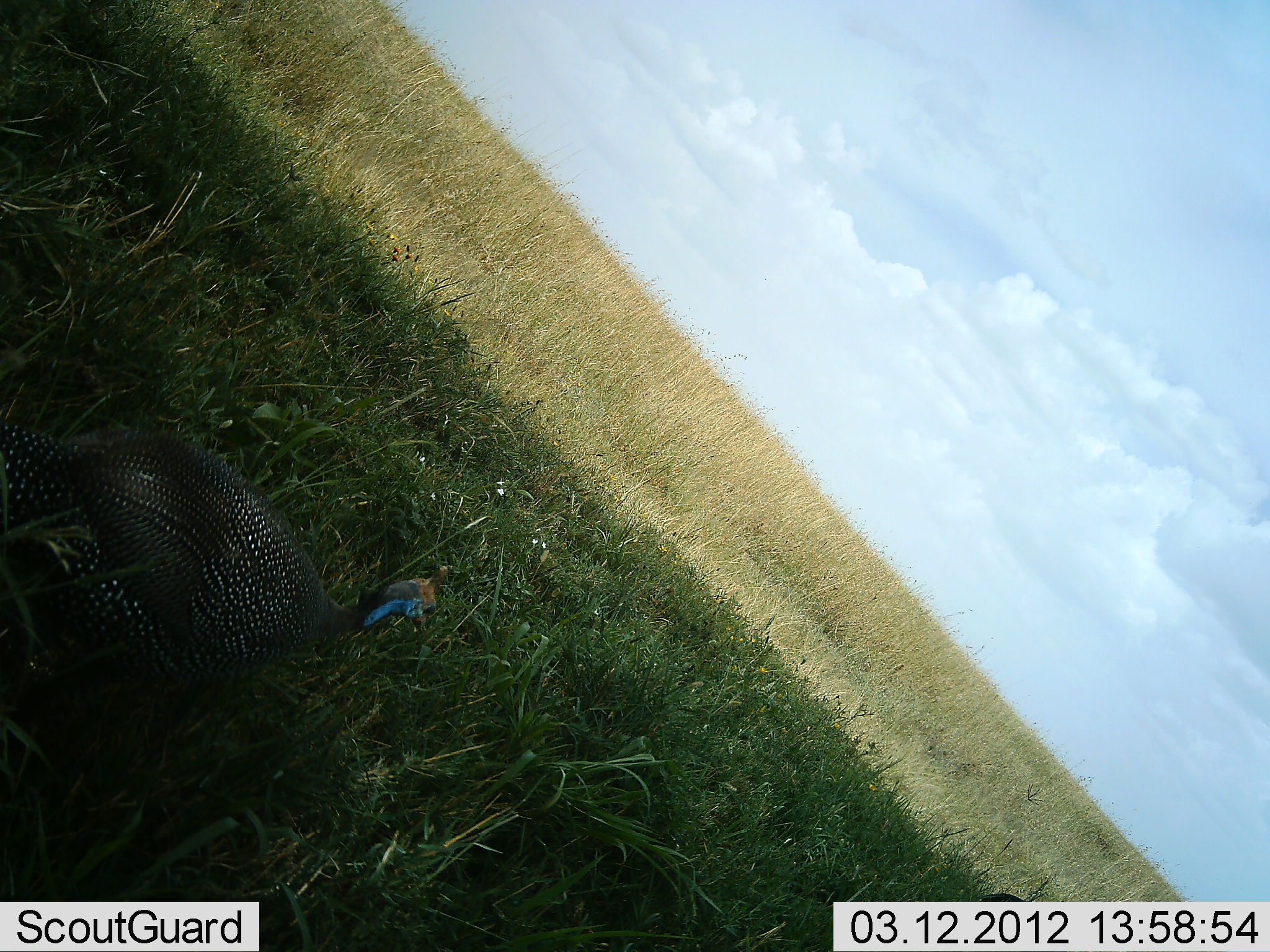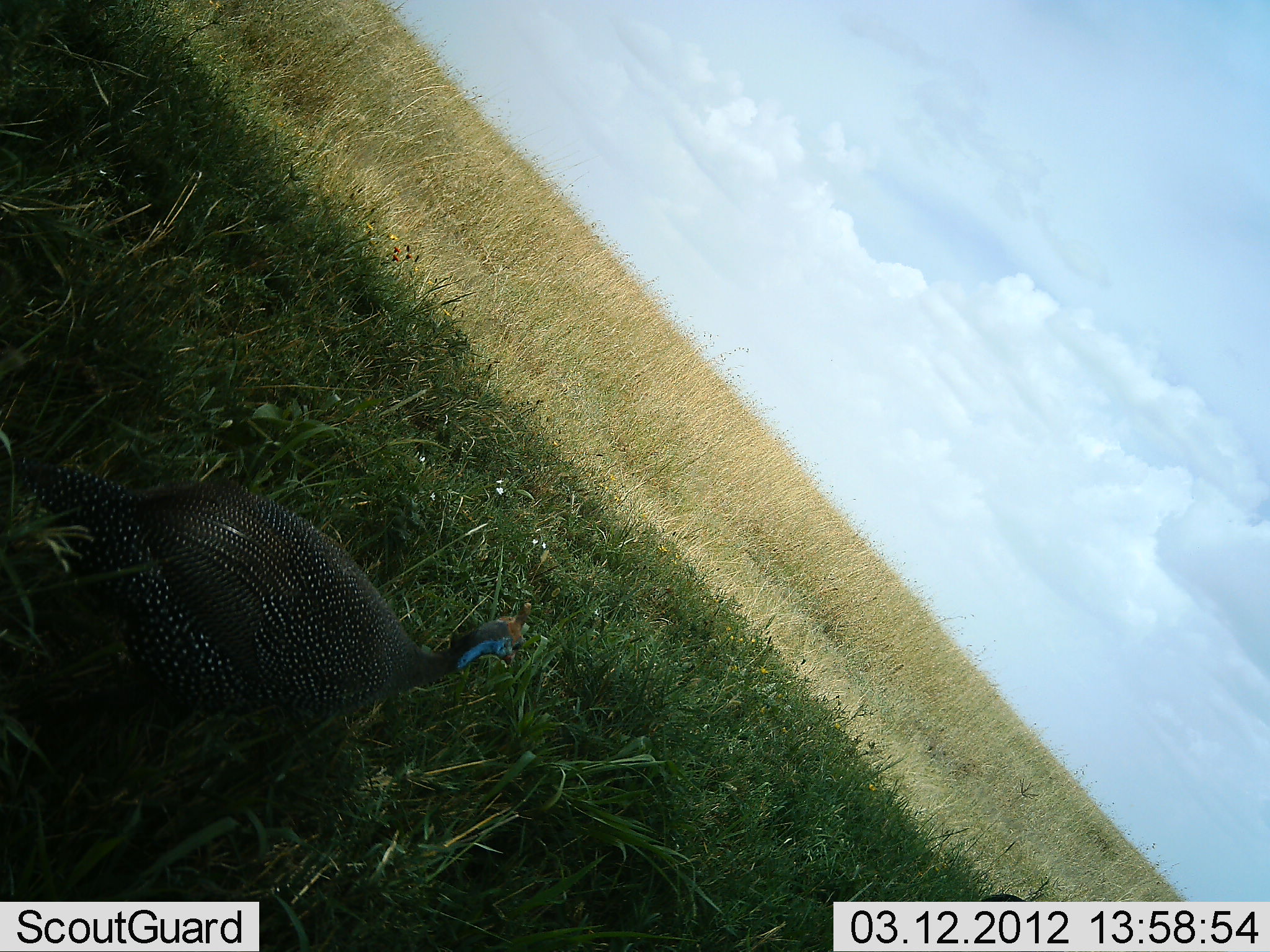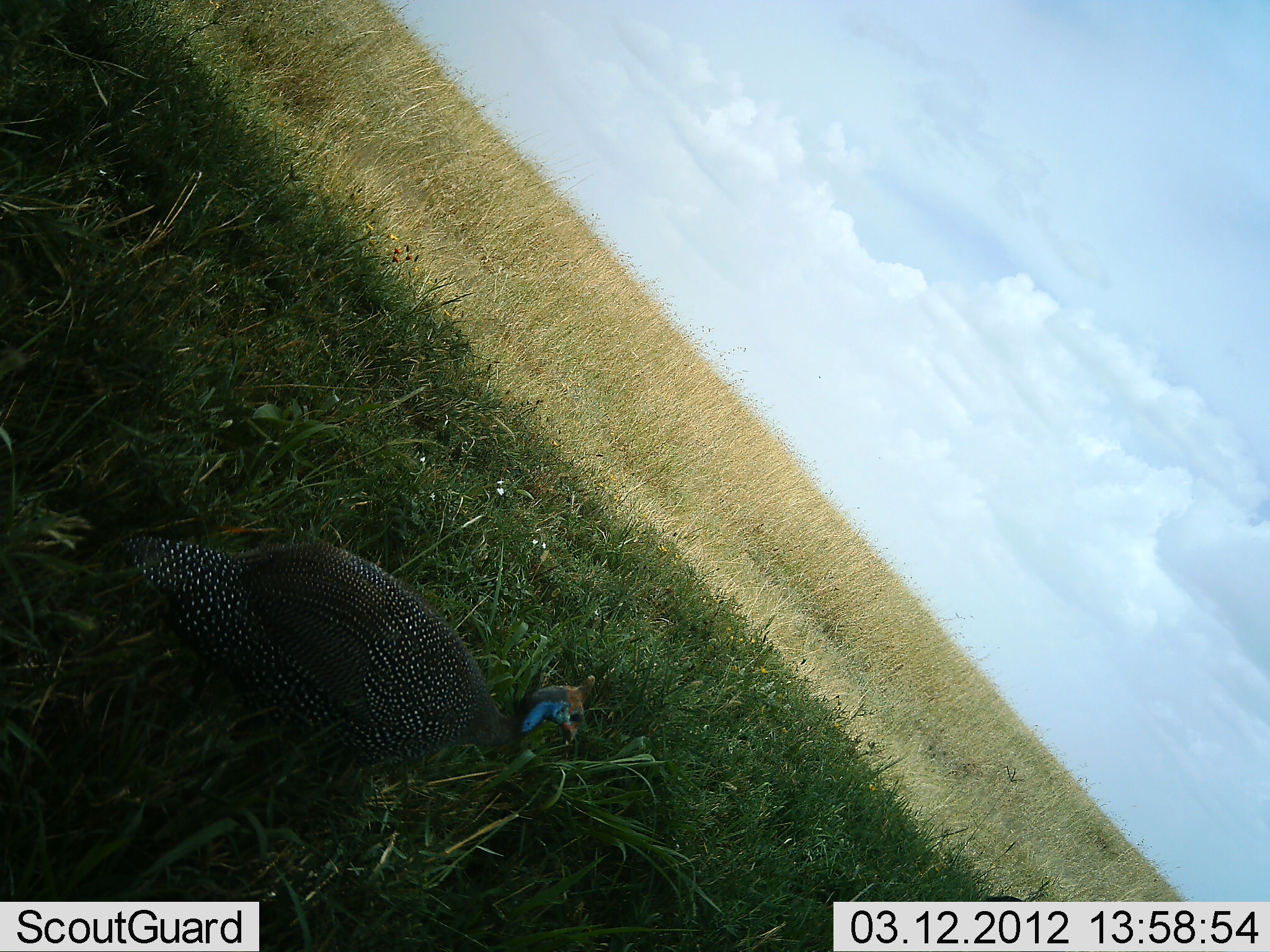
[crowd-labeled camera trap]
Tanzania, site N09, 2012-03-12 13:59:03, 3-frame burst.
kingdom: Animalia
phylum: Chordata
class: Aves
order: Galliformes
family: Numididae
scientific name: Numididae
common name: guinea fowl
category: guineafowl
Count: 1.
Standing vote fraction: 7%.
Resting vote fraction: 0%.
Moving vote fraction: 100%.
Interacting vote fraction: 0%.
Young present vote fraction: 0%.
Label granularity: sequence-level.